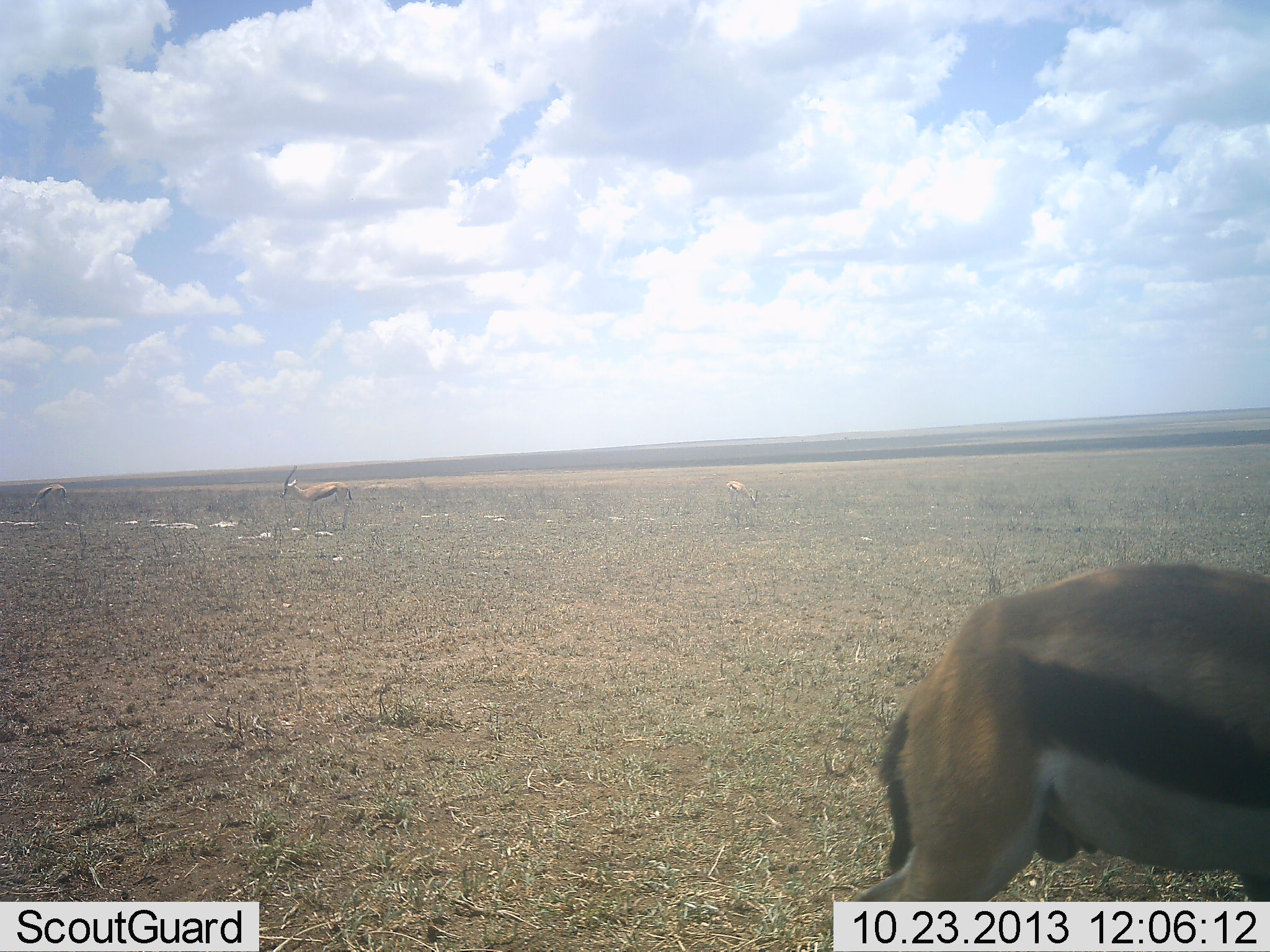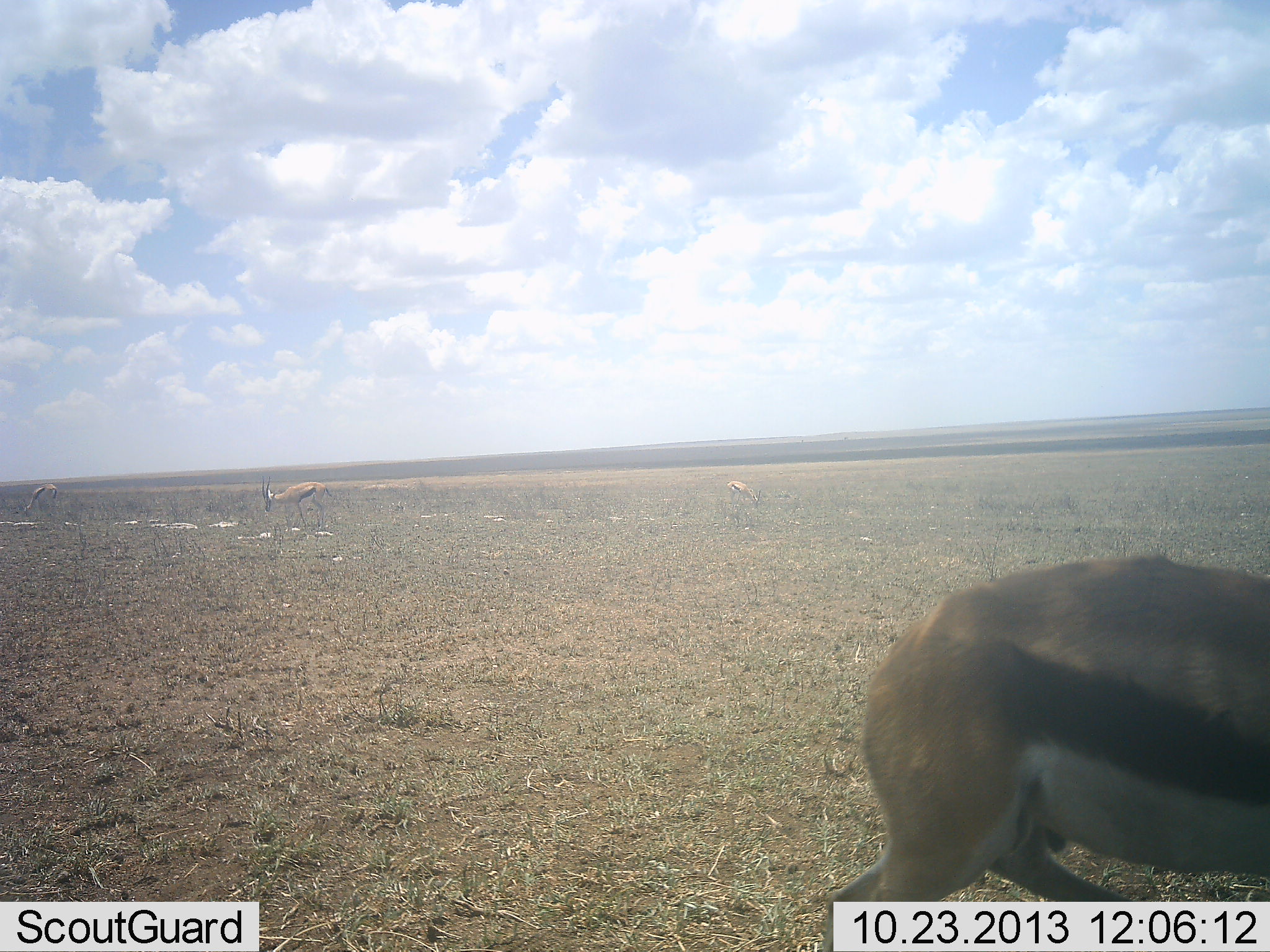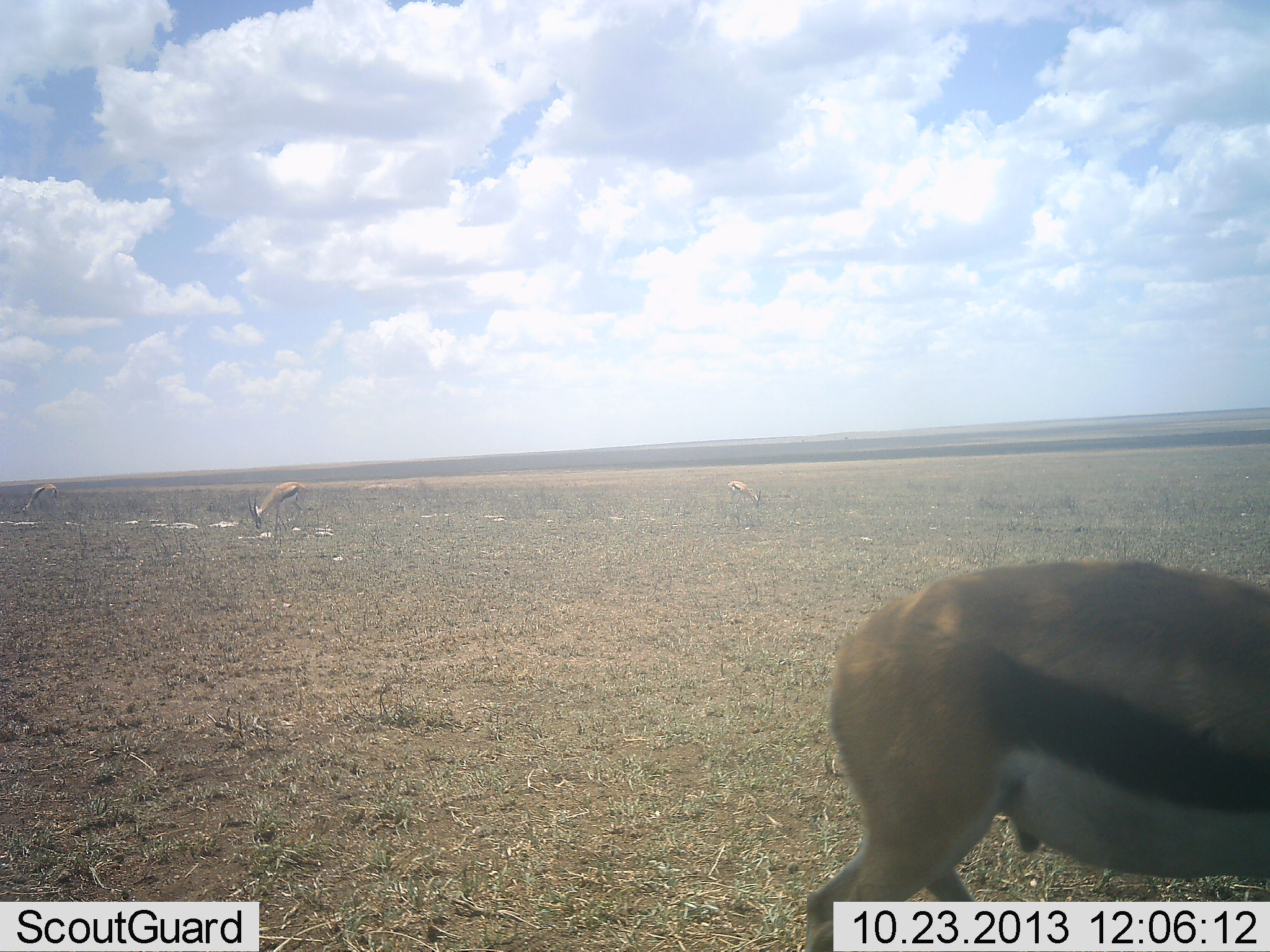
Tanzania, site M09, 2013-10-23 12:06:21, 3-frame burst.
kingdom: Animalia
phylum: Chordata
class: Mammalia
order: Artiodactyla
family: Bovidae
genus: Eudorcas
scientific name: Eudorcas thomsonii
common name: thomson's gazelle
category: gazellethomsons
Gazellethomsons (thomson's gazelle) (Eudorcas thomsonii), count 3. Behavior (volunteer vote fractions): standing 45%, resting 0%, moving 18%, interacting 0%. Young present (vote fraction): 0%. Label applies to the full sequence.